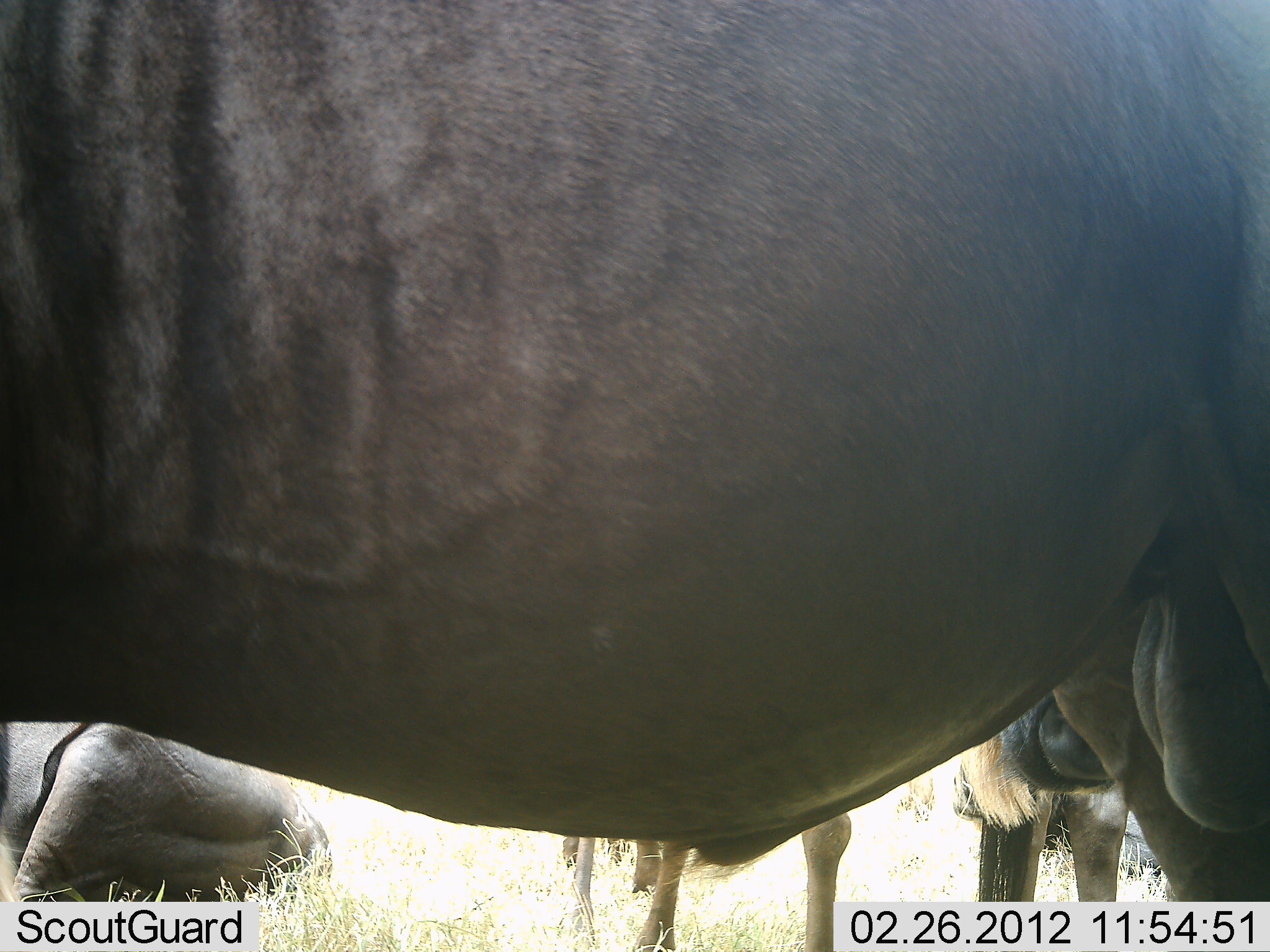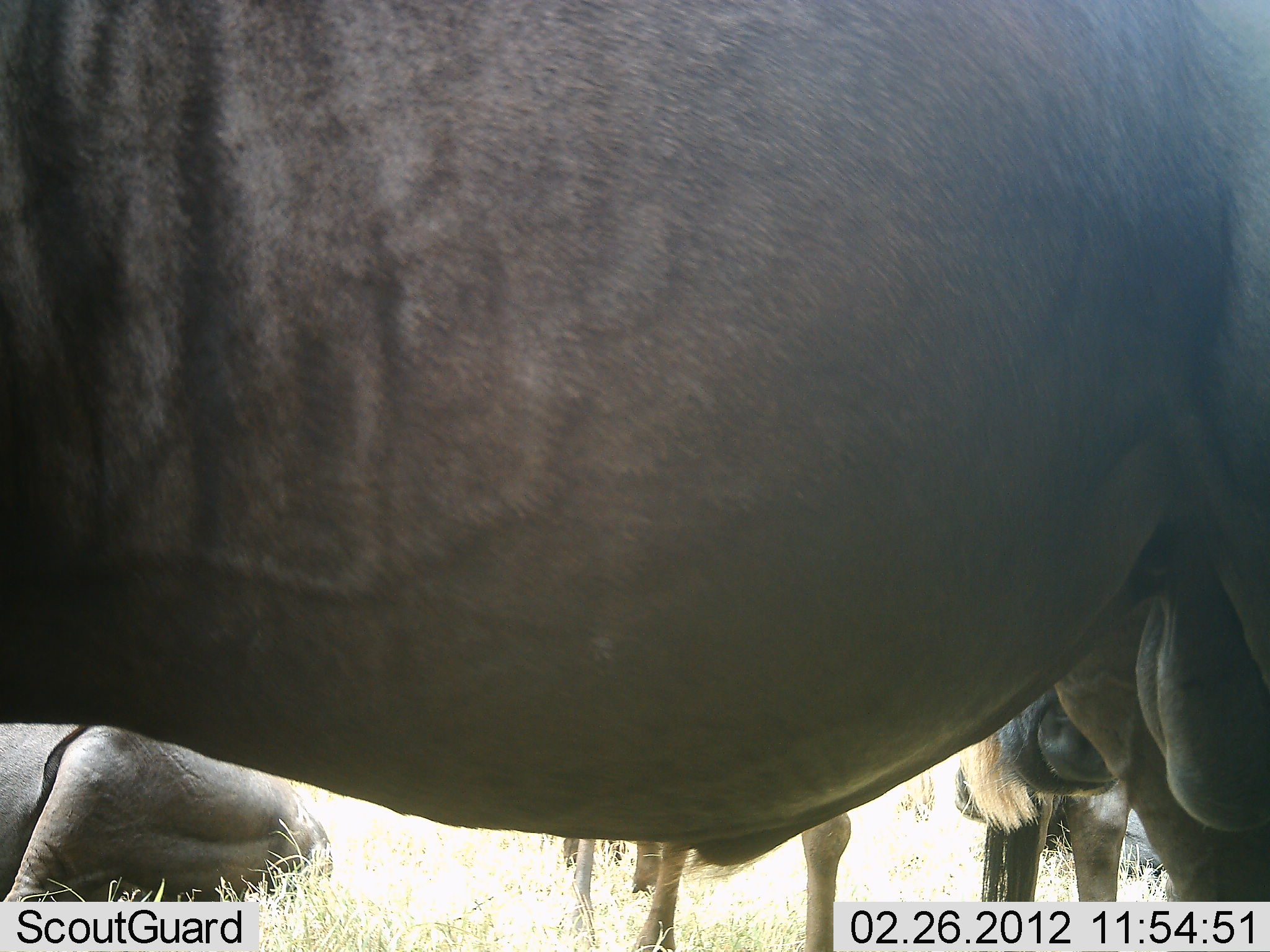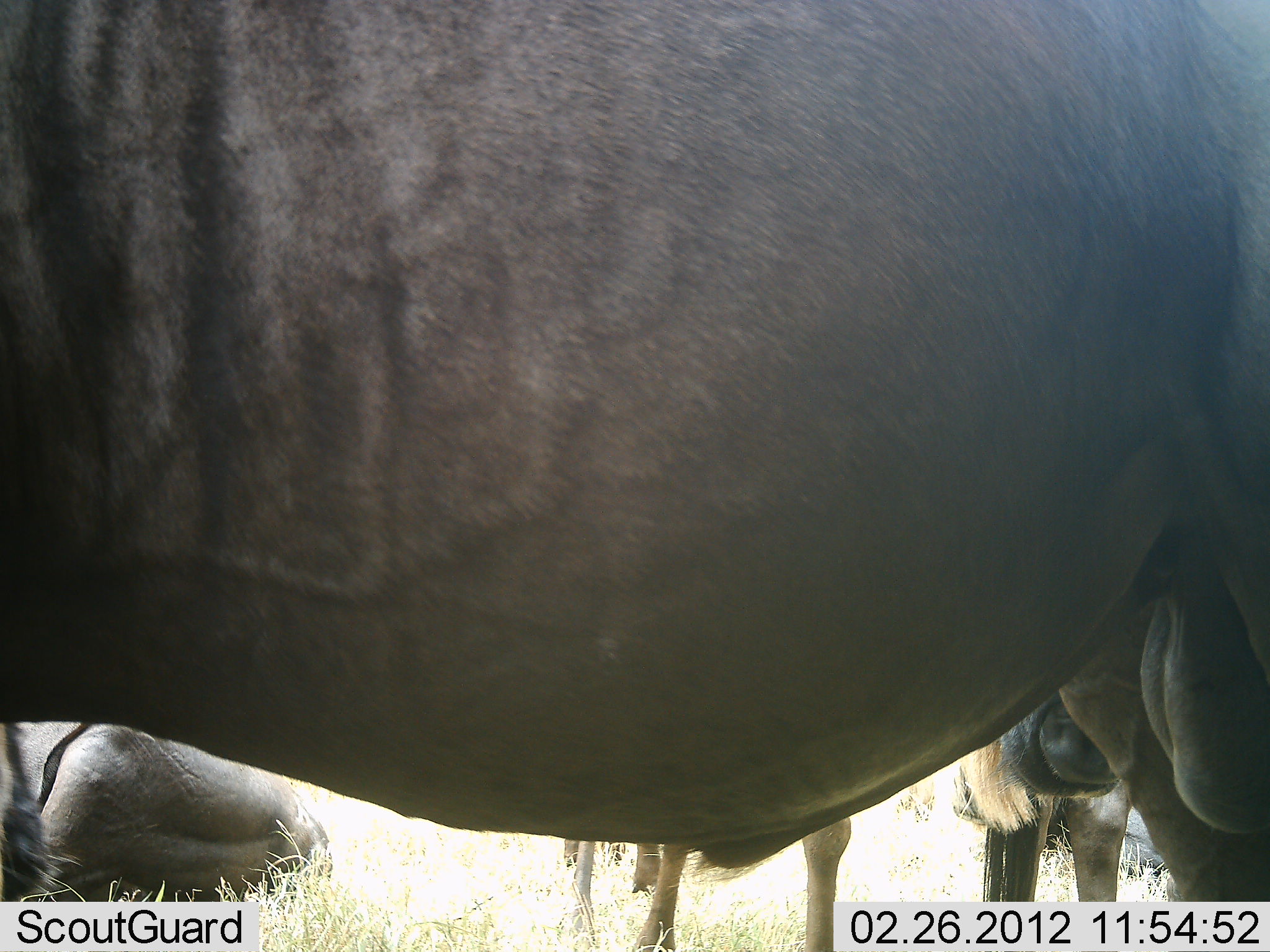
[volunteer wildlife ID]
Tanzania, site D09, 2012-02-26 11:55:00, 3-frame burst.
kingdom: Animalia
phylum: Chordata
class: Mammalia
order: Artiodactyla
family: Bovidae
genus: Connochaetes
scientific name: Connochaetes taurinus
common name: blue wildebeest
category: wildebeest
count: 4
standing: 80%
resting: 75%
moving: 5%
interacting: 0%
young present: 0%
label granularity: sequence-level